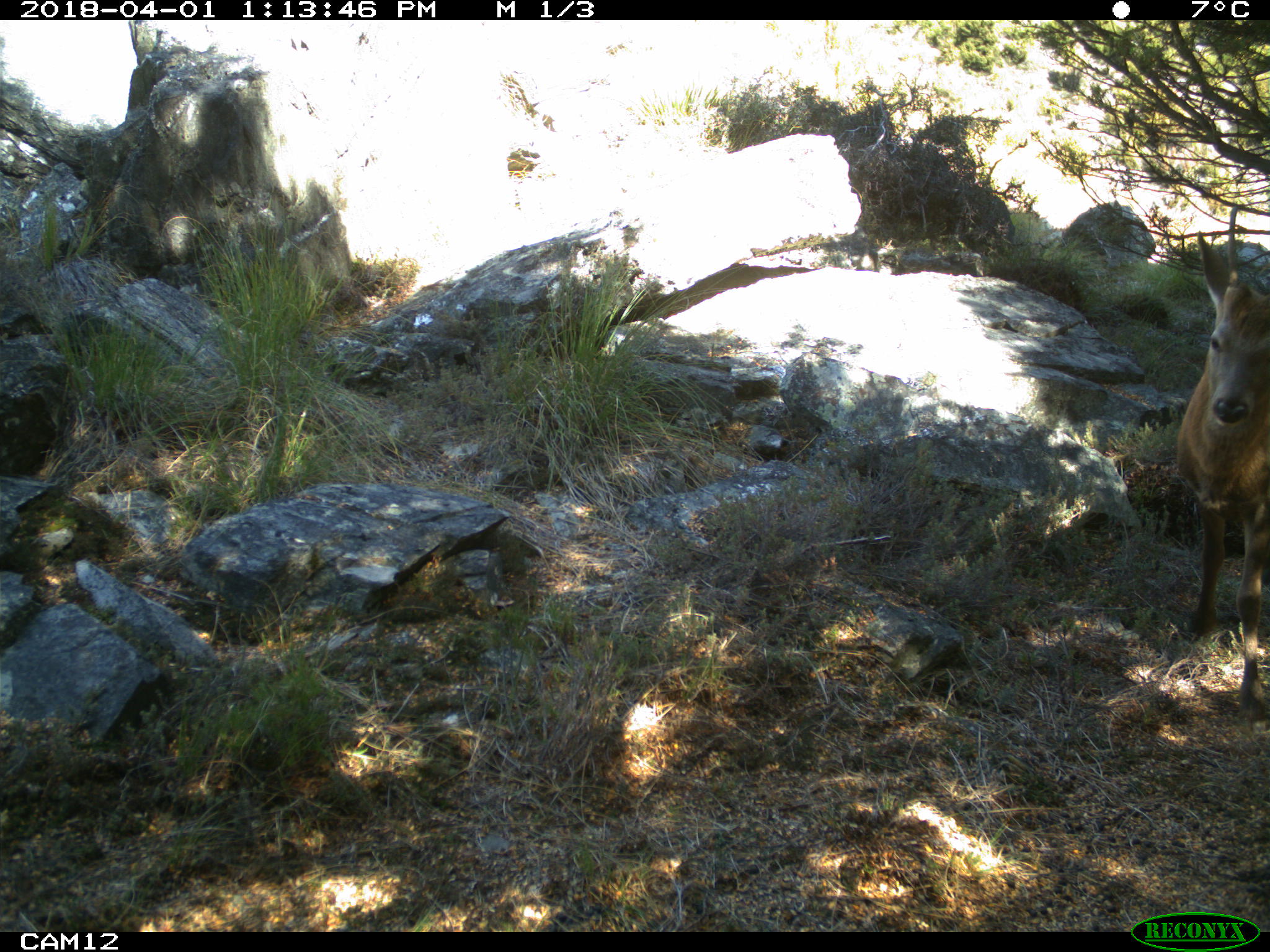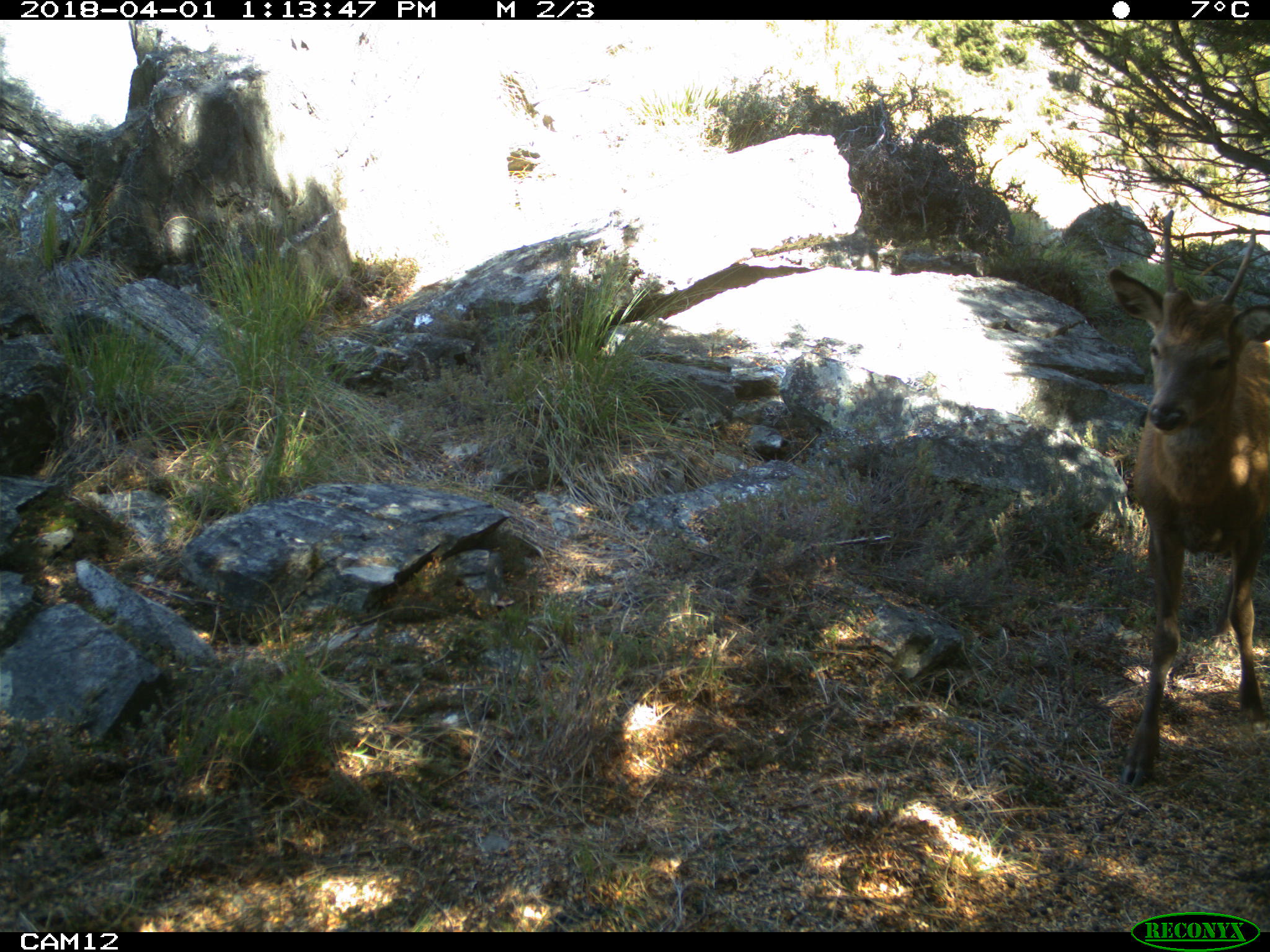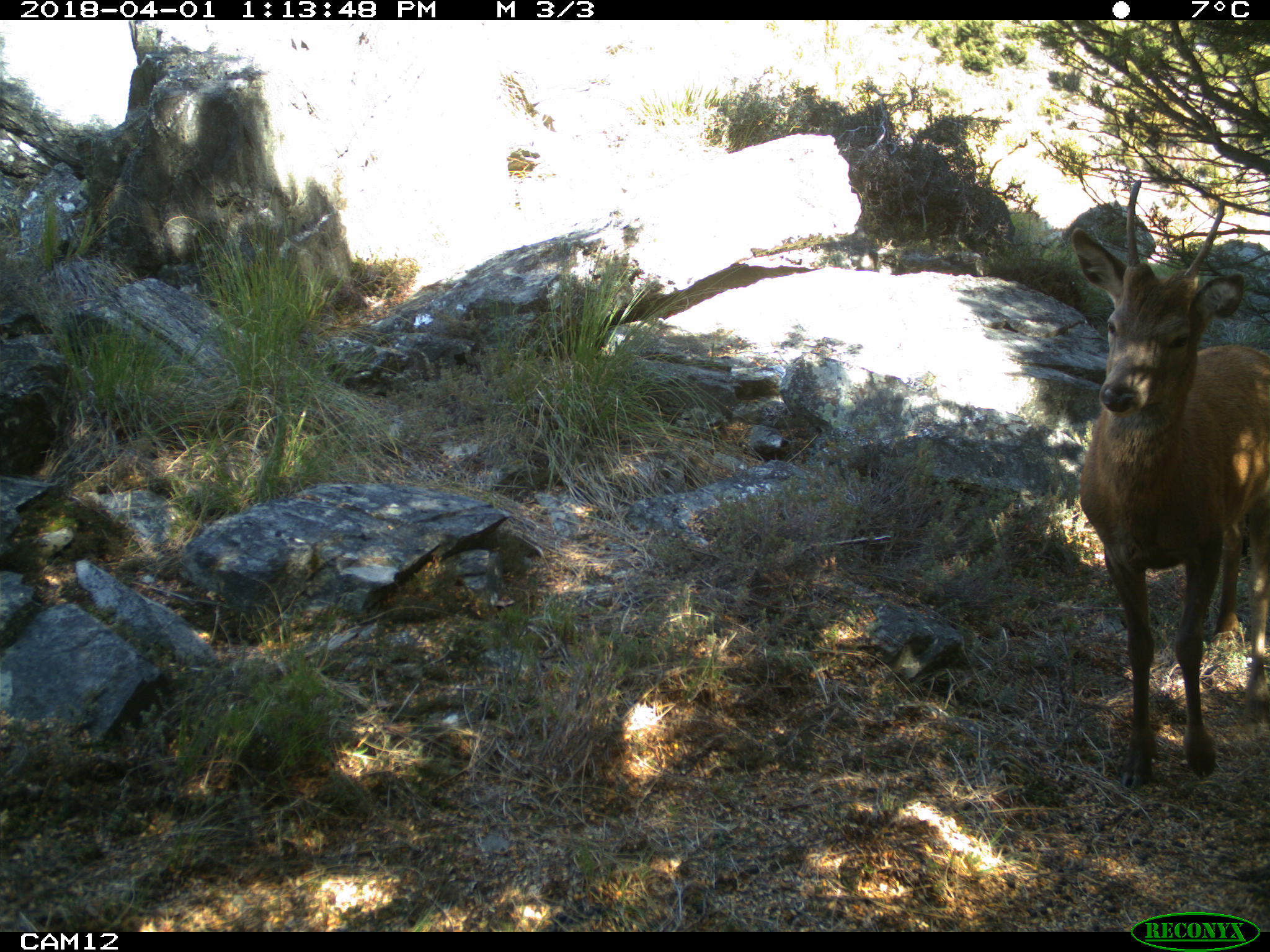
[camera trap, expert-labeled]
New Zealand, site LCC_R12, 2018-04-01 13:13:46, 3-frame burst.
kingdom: Animalia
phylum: Chordata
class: Mammalia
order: Artiodactyla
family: Cervidae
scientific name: Cervidae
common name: deer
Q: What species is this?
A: Deer (Cervidae).